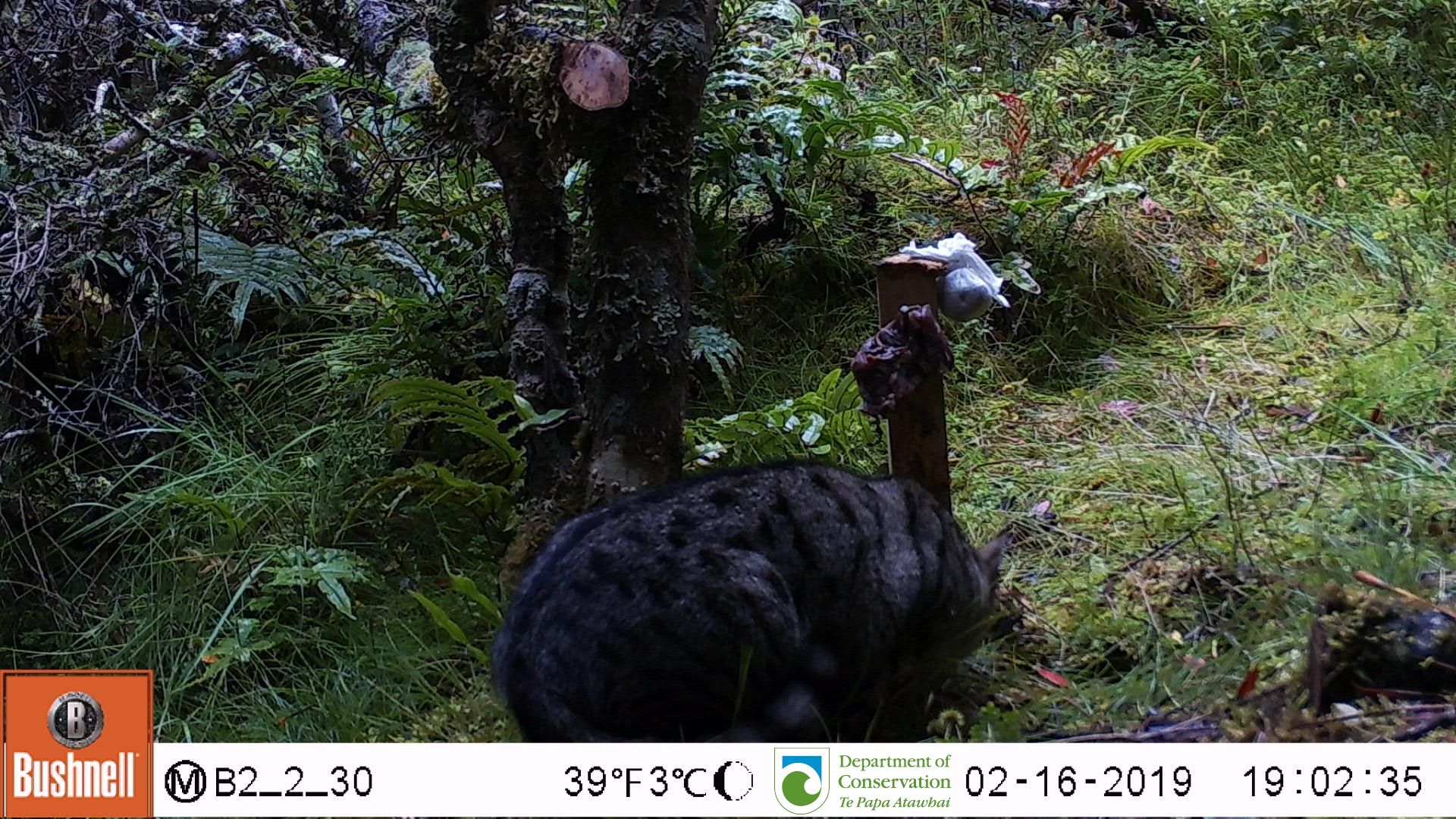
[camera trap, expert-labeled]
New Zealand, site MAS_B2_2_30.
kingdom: Animalia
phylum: Chordata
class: Mammalia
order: Carnivora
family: Felidae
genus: Felis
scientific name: Felis catus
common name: domestic cat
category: cat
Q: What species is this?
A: Cat (domestic cat) (Felis catus).